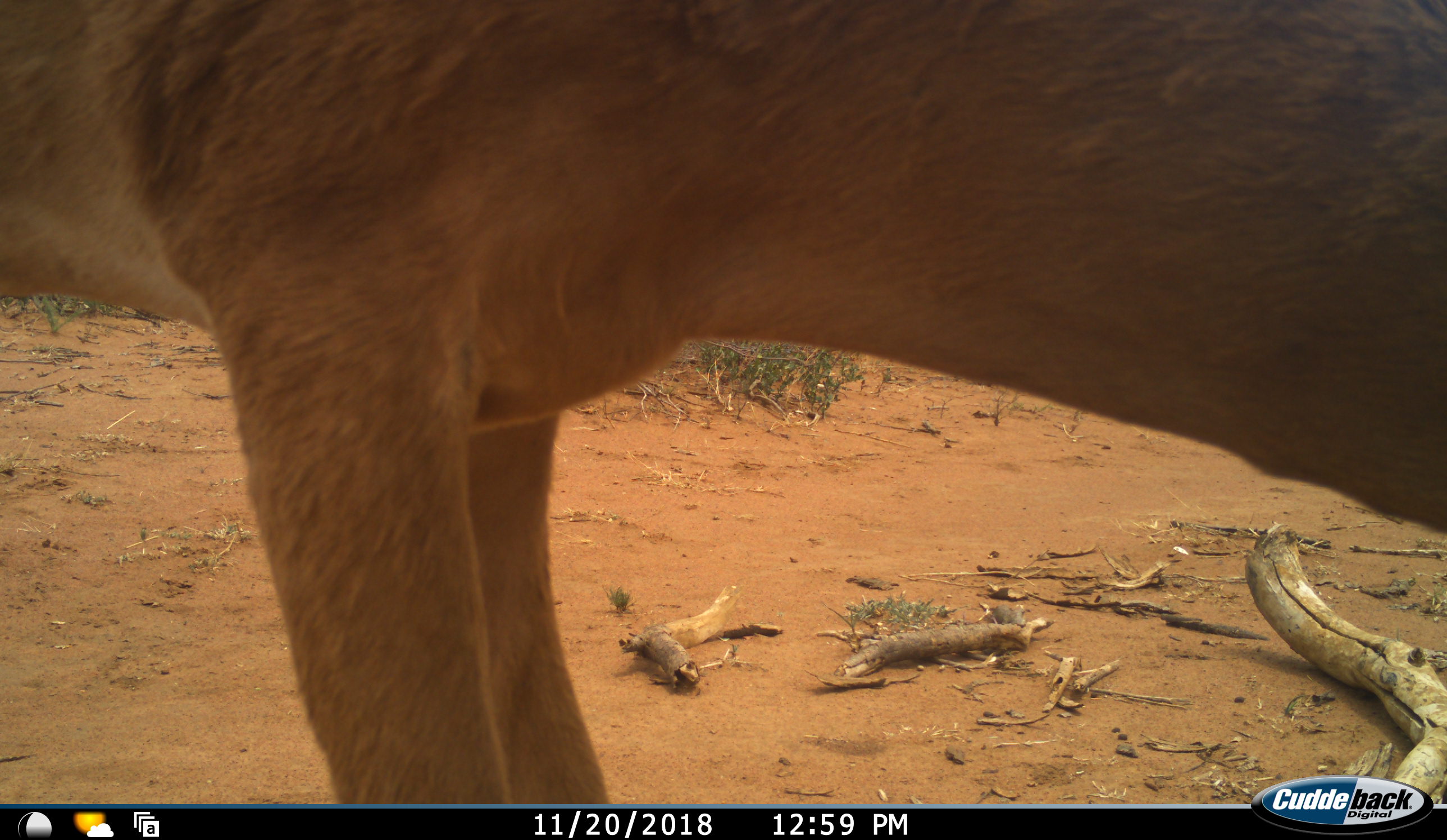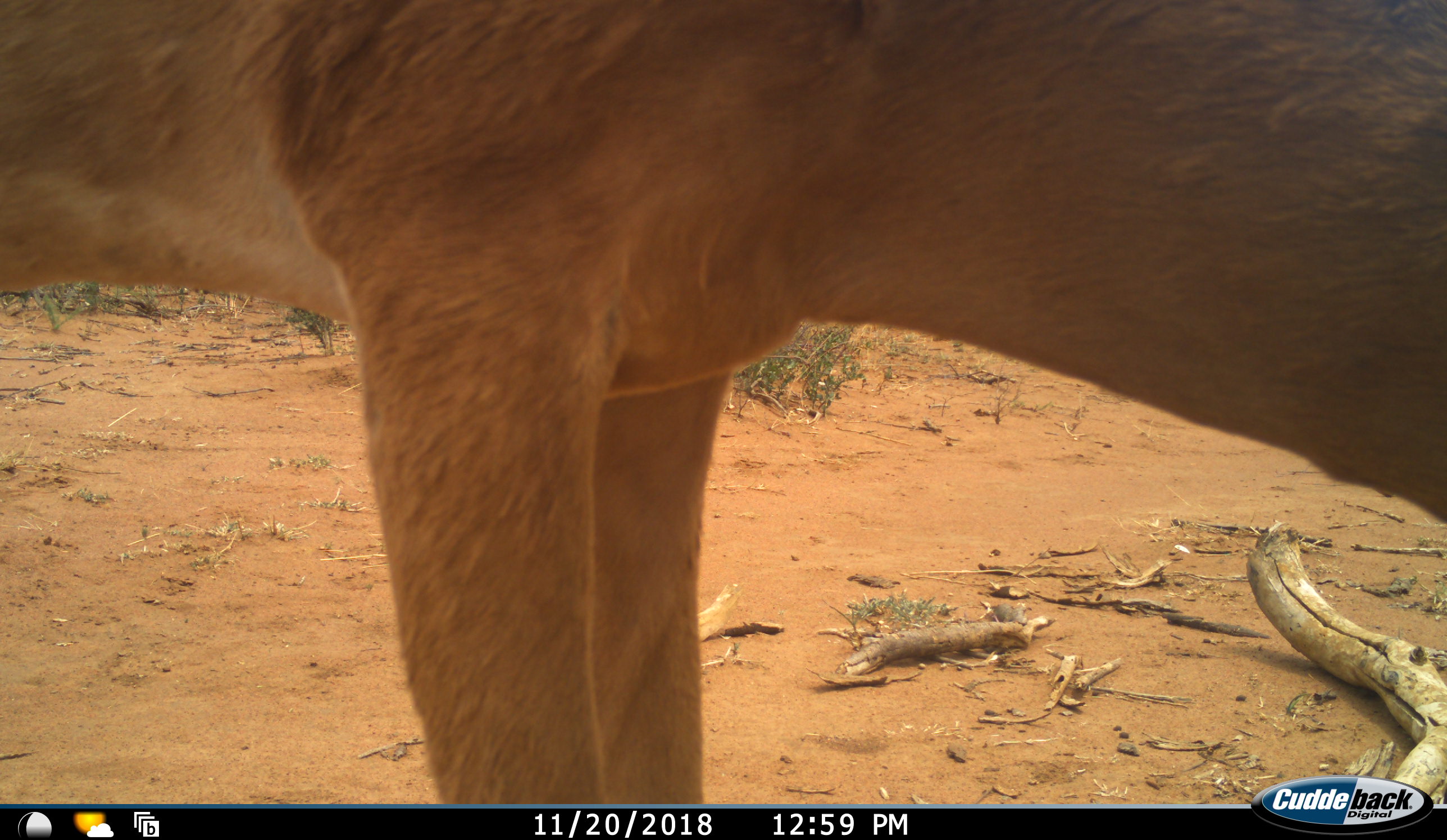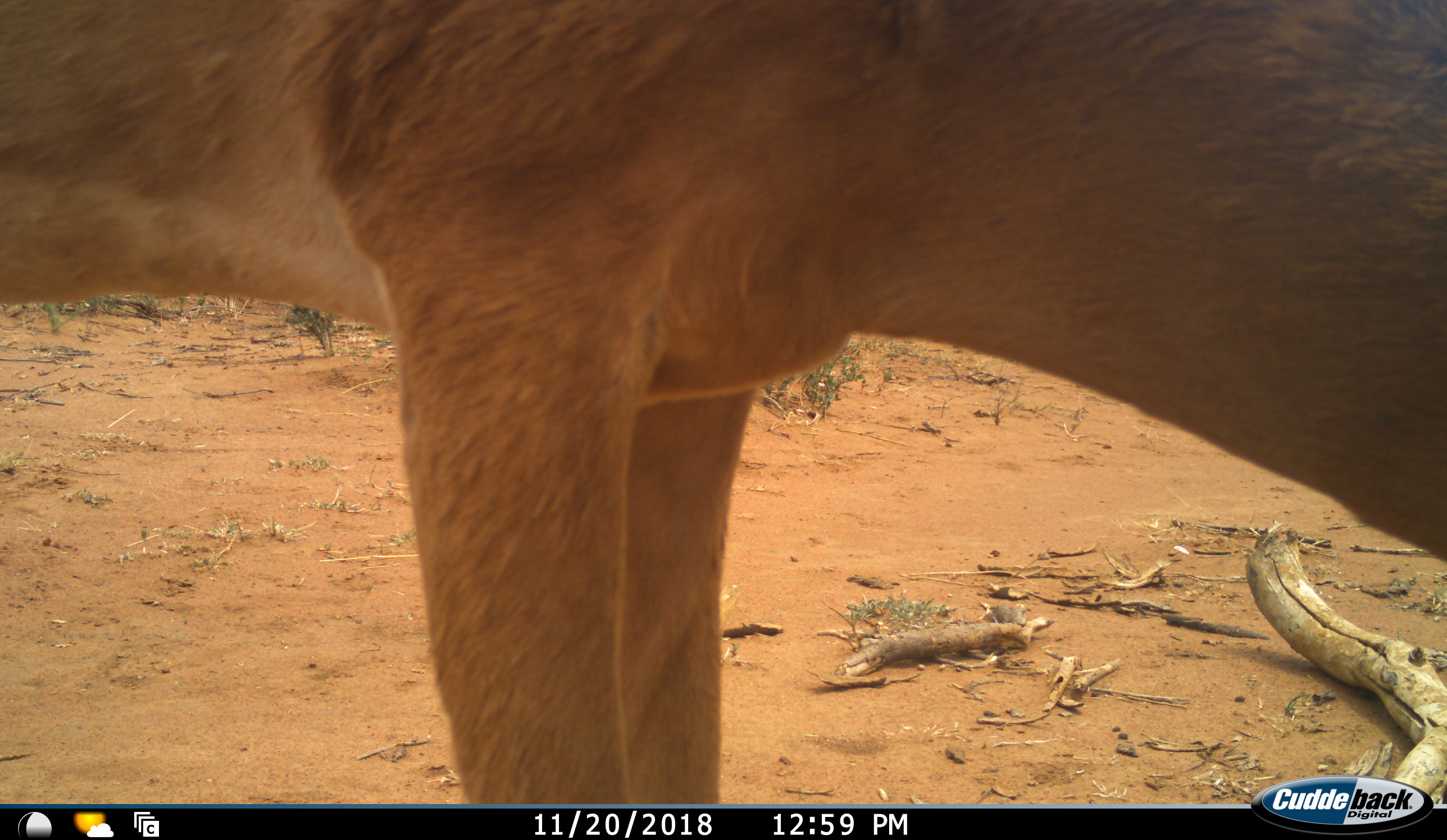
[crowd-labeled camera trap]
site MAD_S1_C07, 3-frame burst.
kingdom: Animalia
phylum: Chordata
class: Mammalia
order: Artiodactyla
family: Bovidae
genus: Aepyceros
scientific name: Aepyceros melampus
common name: impala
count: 1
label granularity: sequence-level